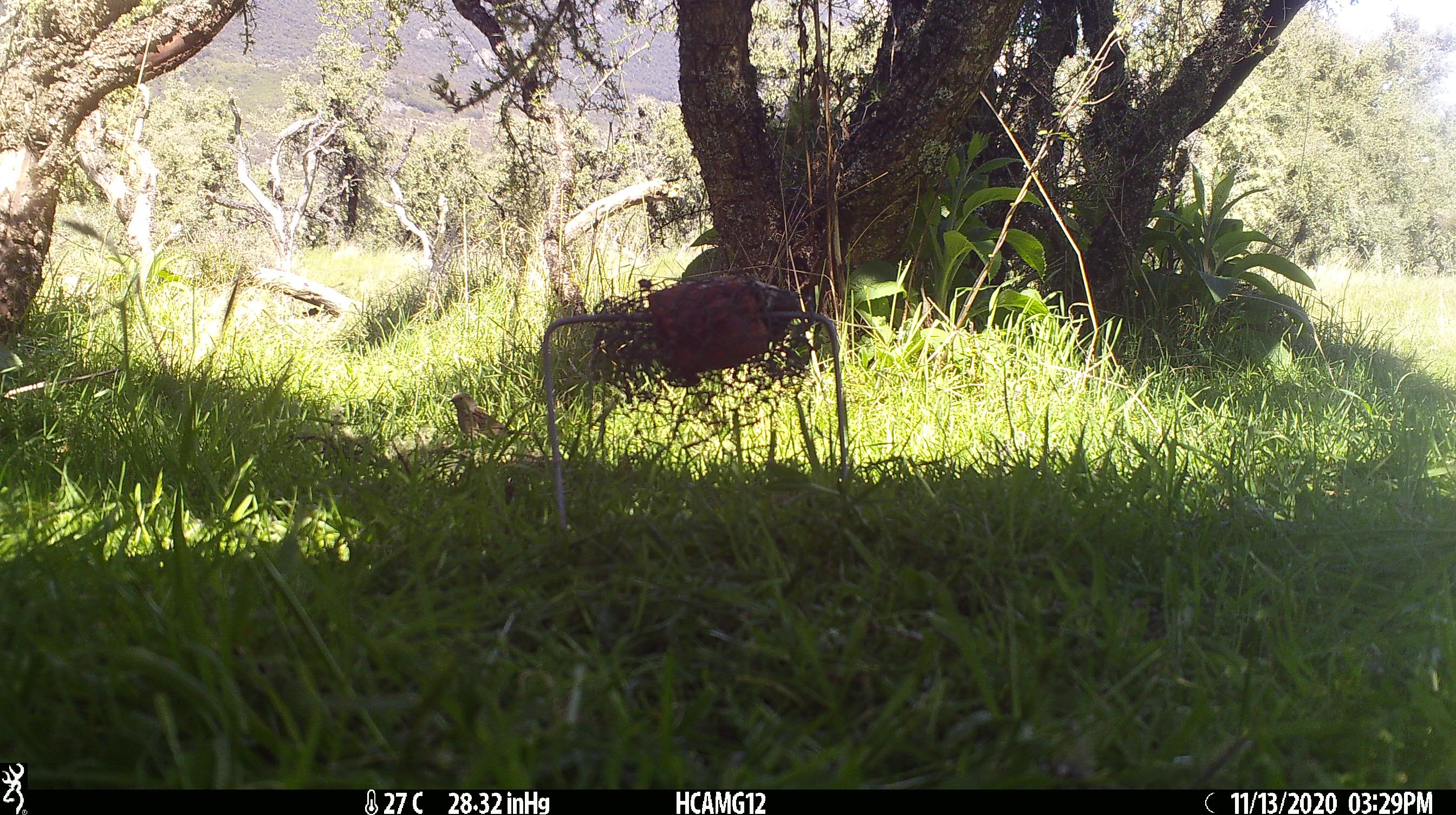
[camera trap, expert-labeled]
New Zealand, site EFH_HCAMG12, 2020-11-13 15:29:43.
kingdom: Animalia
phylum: Chordata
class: Aves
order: Passeriformes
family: Prunellidae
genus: Prunella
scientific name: Prunella modularis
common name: dunnock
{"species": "dunnock (Prunella modularis)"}